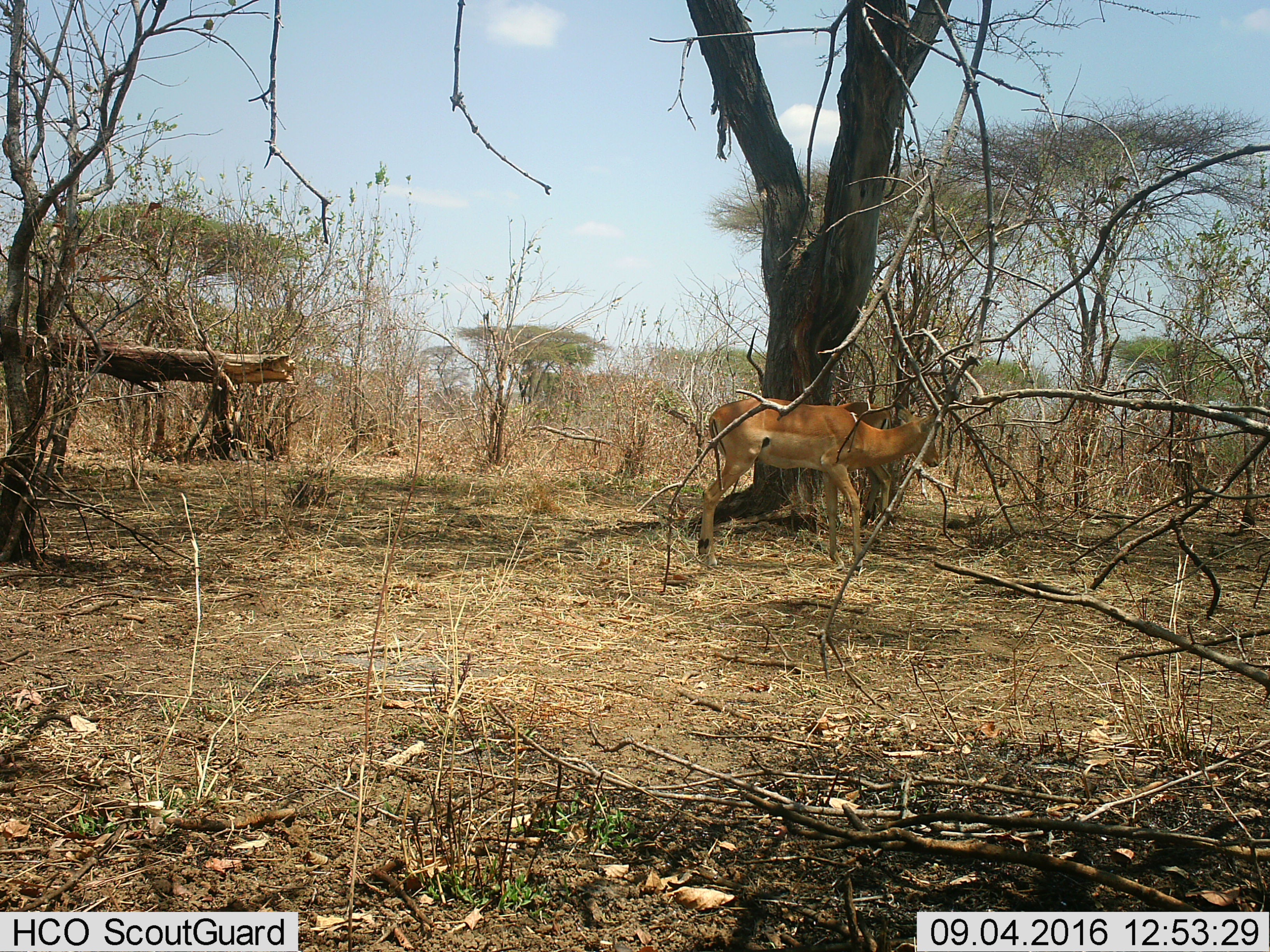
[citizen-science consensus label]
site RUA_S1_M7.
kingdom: Animalia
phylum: Chordata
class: Mammalia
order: Artiodactyla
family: Bovidae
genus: Aepyceros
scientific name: Aepyceros melampus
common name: impala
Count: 2.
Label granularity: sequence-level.